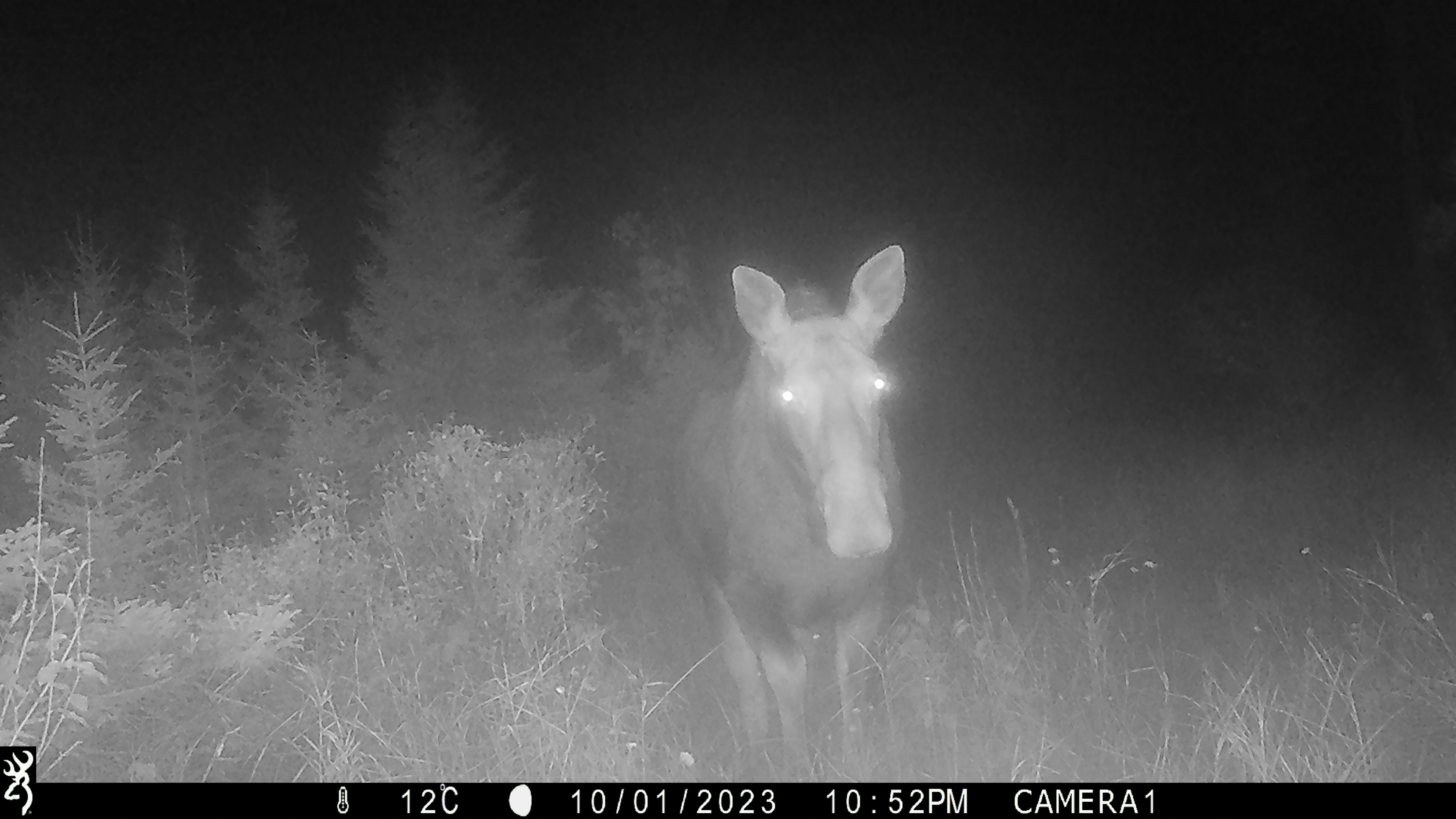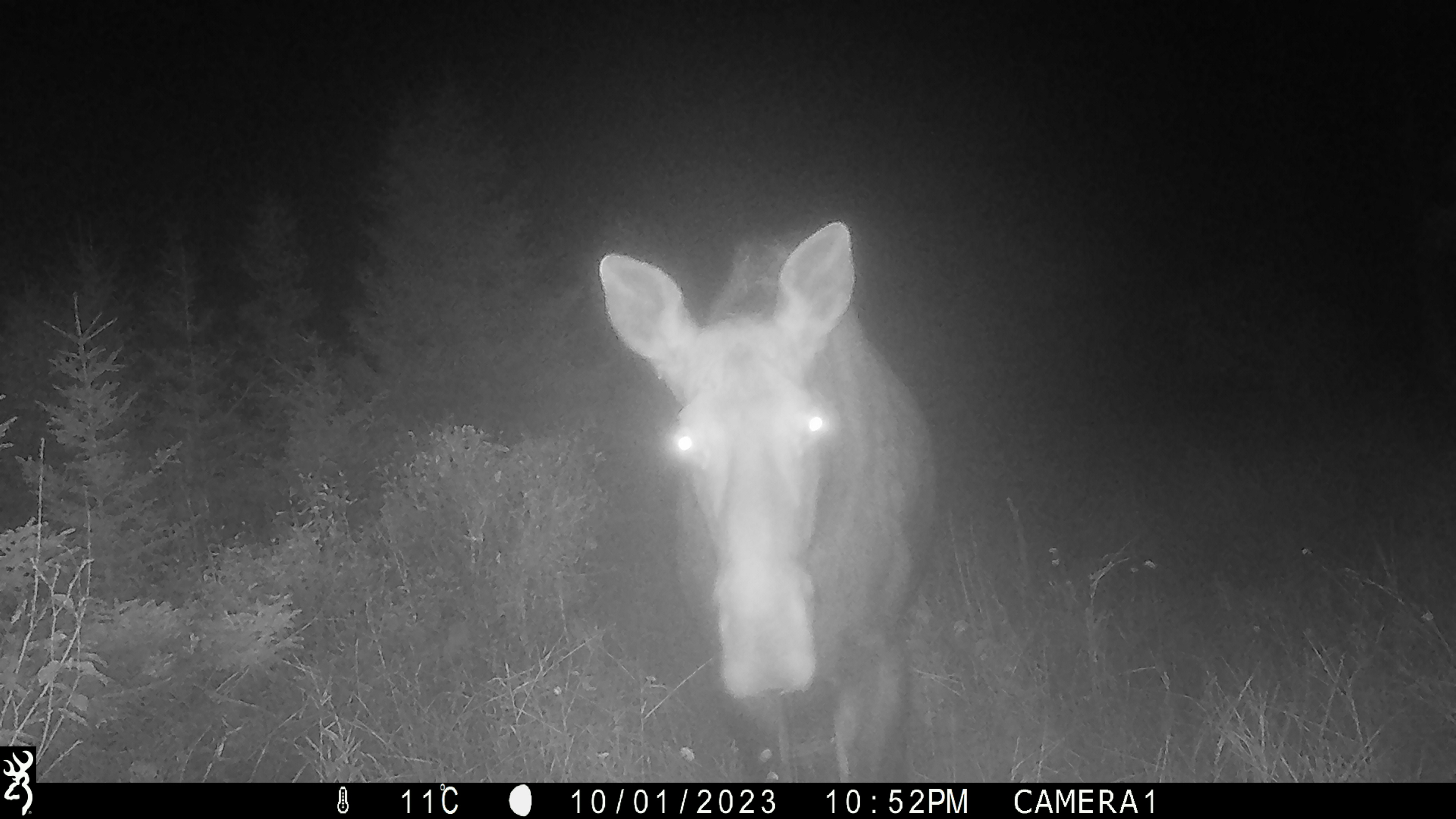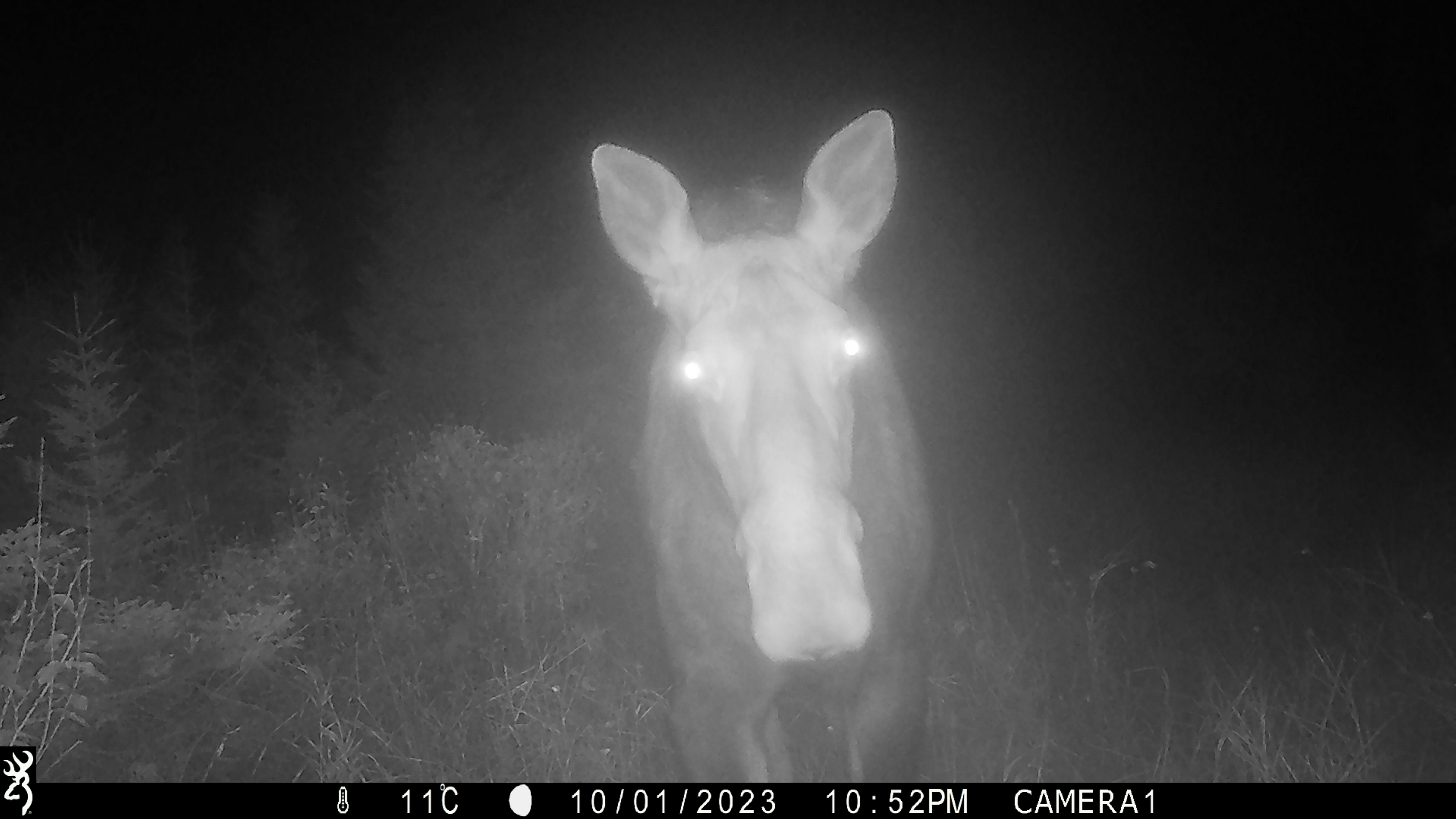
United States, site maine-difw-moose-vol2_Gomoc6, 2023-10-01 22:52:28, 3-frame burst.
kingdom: Animalia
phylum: Chordata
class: Mammalia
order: Artiodactyla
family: Cervidae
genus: Alces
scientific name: Alces alces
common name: moose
Moose (Alces alces).